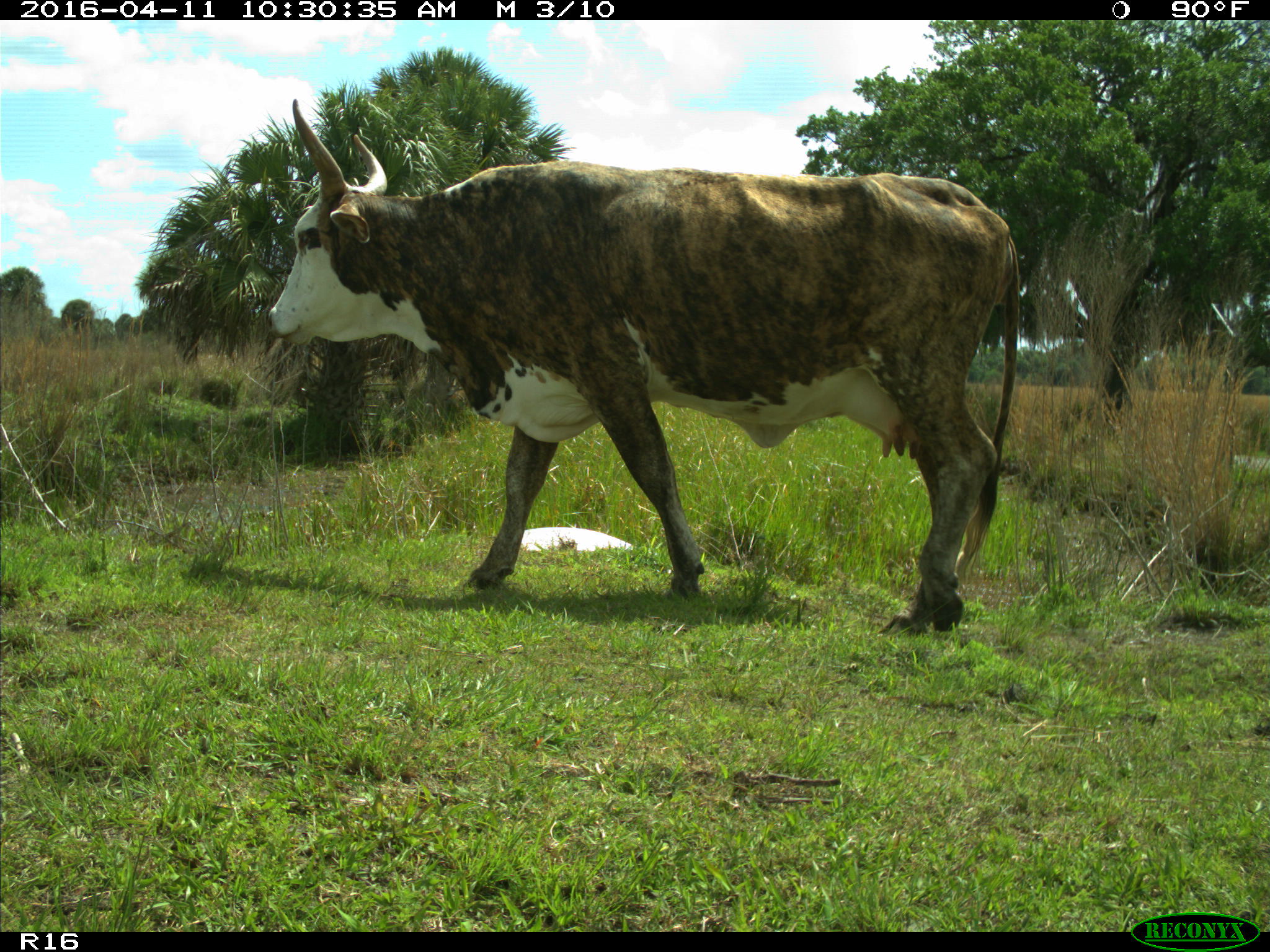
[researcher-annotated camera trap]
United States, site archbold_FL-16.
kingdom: Animalia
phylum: Chordata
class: Mammalia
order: Artiodactyla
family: Bovidae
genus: Bos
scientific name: Bos taurus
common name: domestic cow